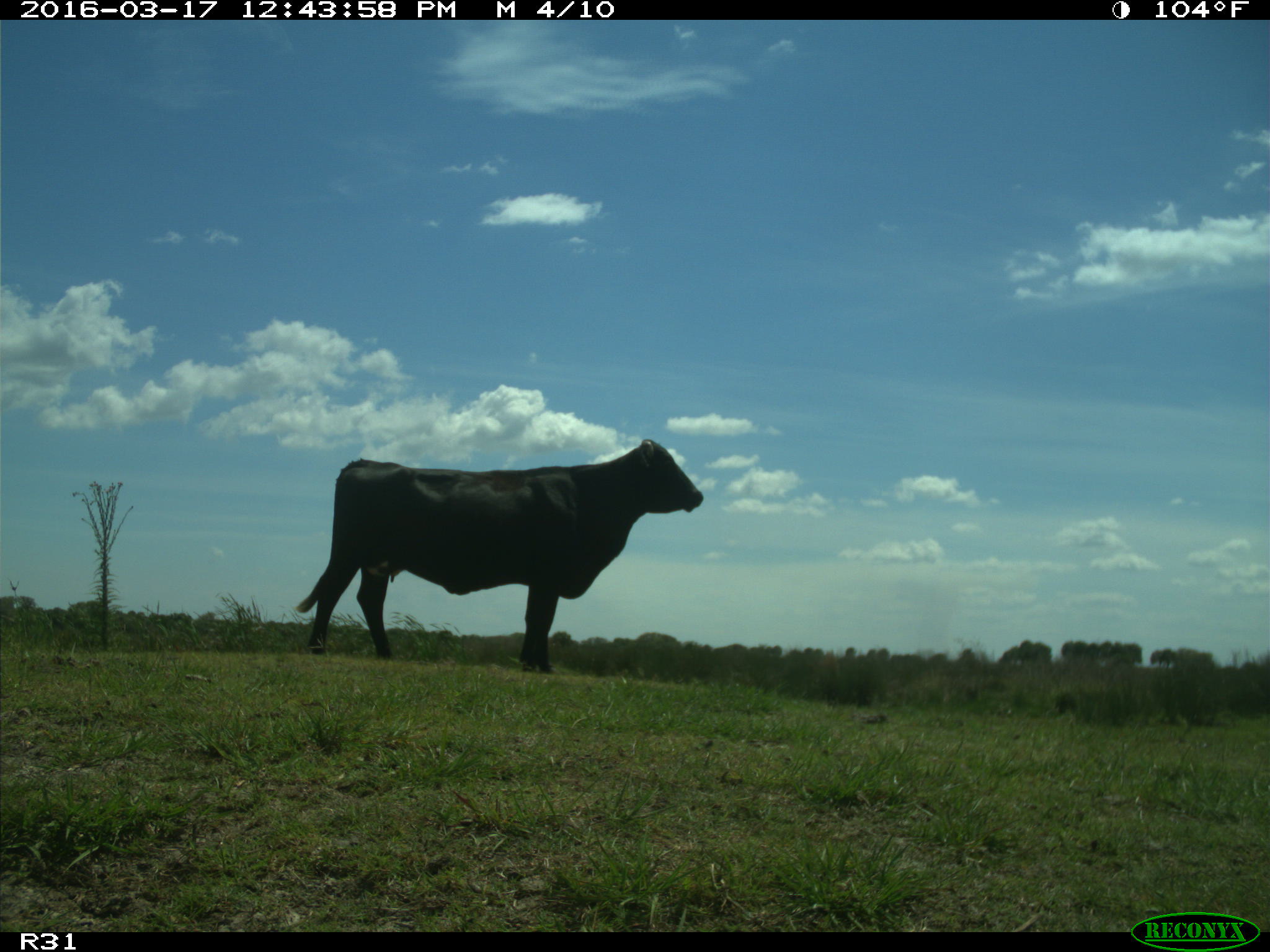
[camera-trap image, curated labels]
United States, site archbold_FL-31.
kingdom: Animalia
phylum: Chordata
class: Mammalia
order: Artiodactyla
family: Bovidae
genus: Bos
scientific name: Bos taurus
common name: domestic cow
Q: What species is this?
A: Bos taurus (domestic cow).